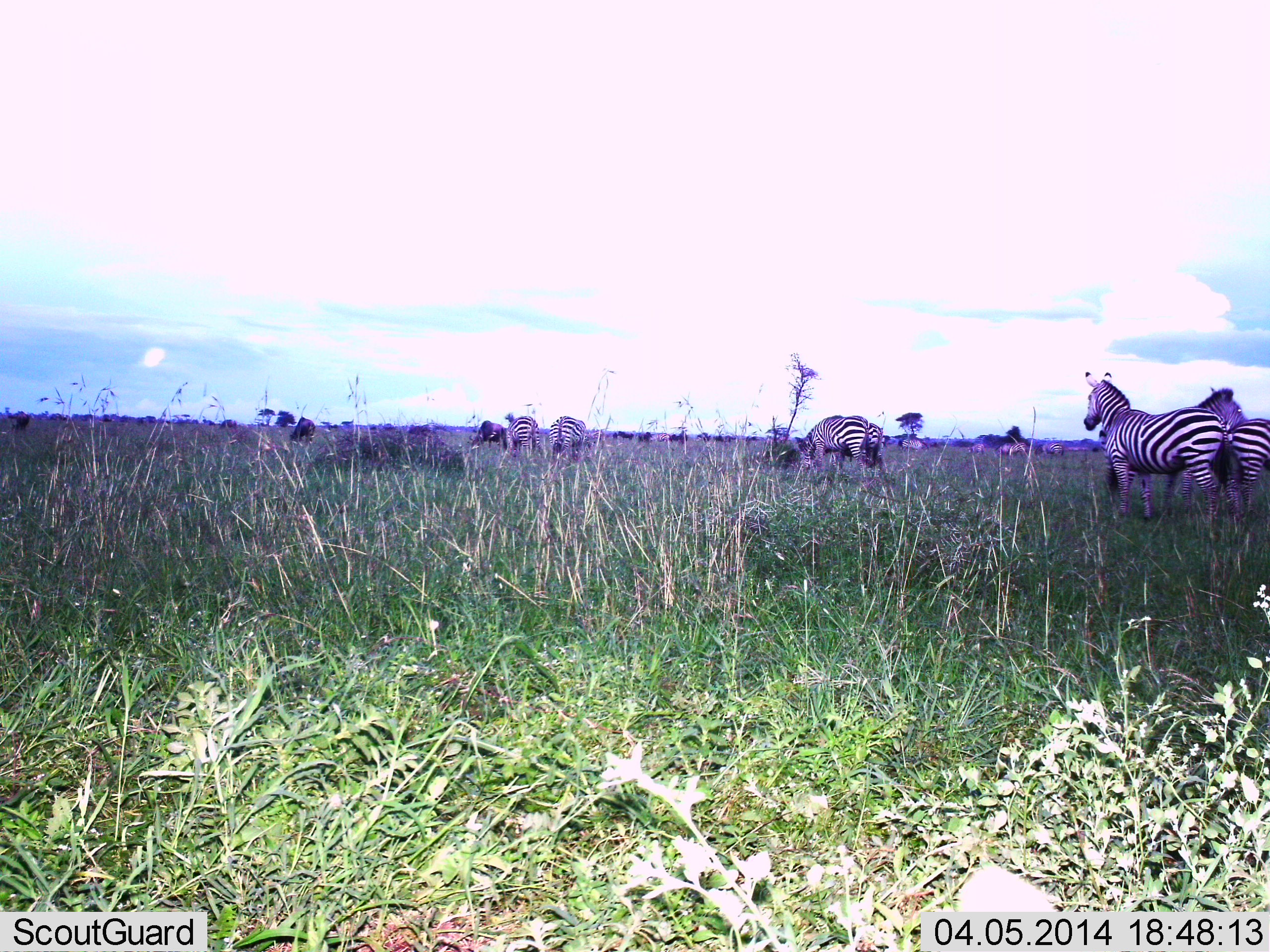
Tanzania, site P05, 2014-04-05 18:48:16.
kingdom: Animalia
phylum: Chordata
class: Mammalia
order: Perissodactyla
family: Equidae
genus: Equus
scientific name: Equus quagga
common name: plains zebra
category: zebra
Zebra (plains zebra) (Equus quagga), count 6. Behavior (volunteer vote fractions): standing 92%, resting 0%, moving 15%, interacting 0%. Young present (vote fraction): 0%. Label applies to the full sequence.